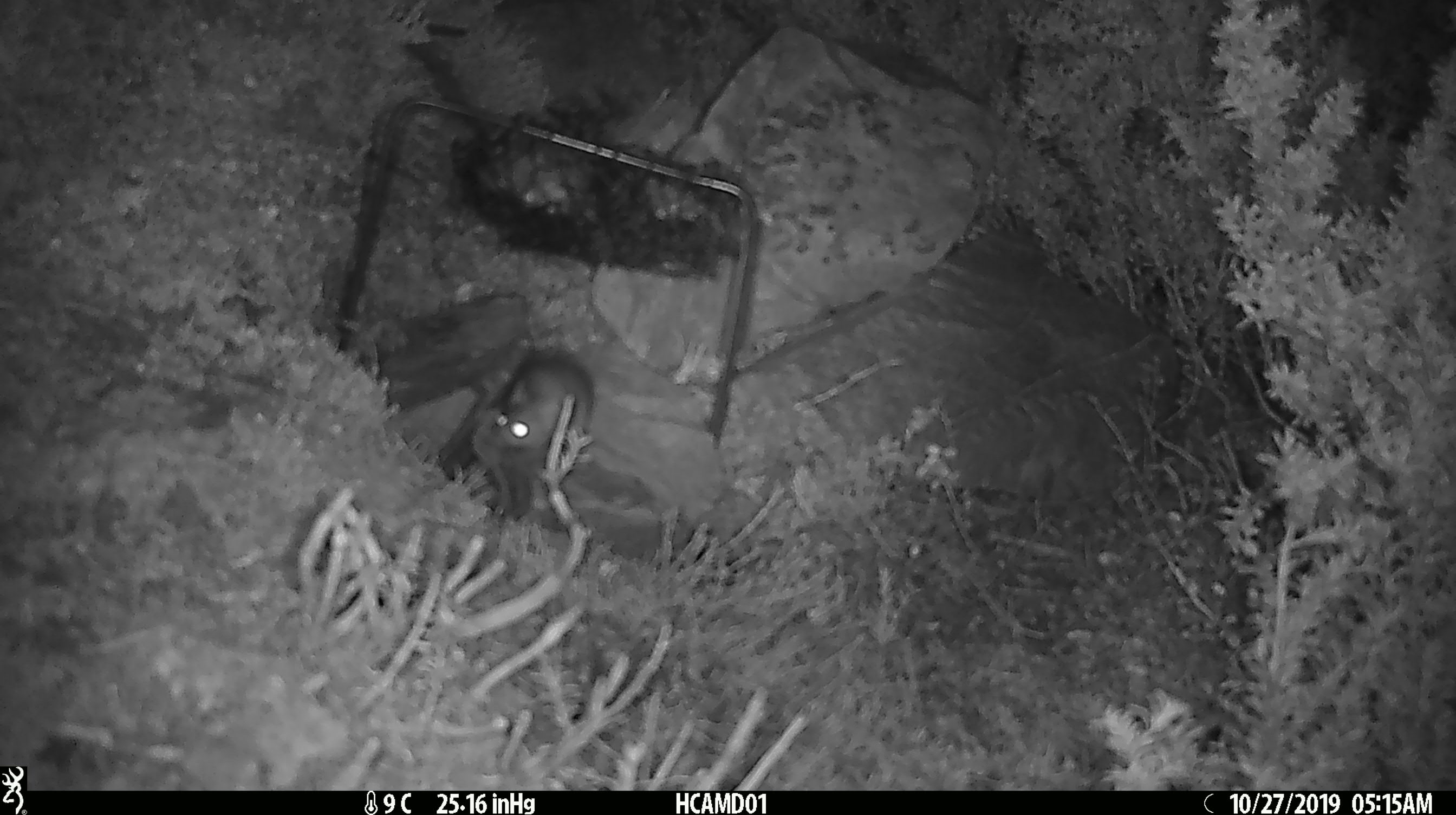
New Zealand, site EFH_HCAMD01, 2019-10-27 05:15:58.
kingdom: Animalia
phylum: Chordata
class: Mammalia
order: Rodentia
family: Muridae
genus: Mus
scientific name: Mus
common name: mouse